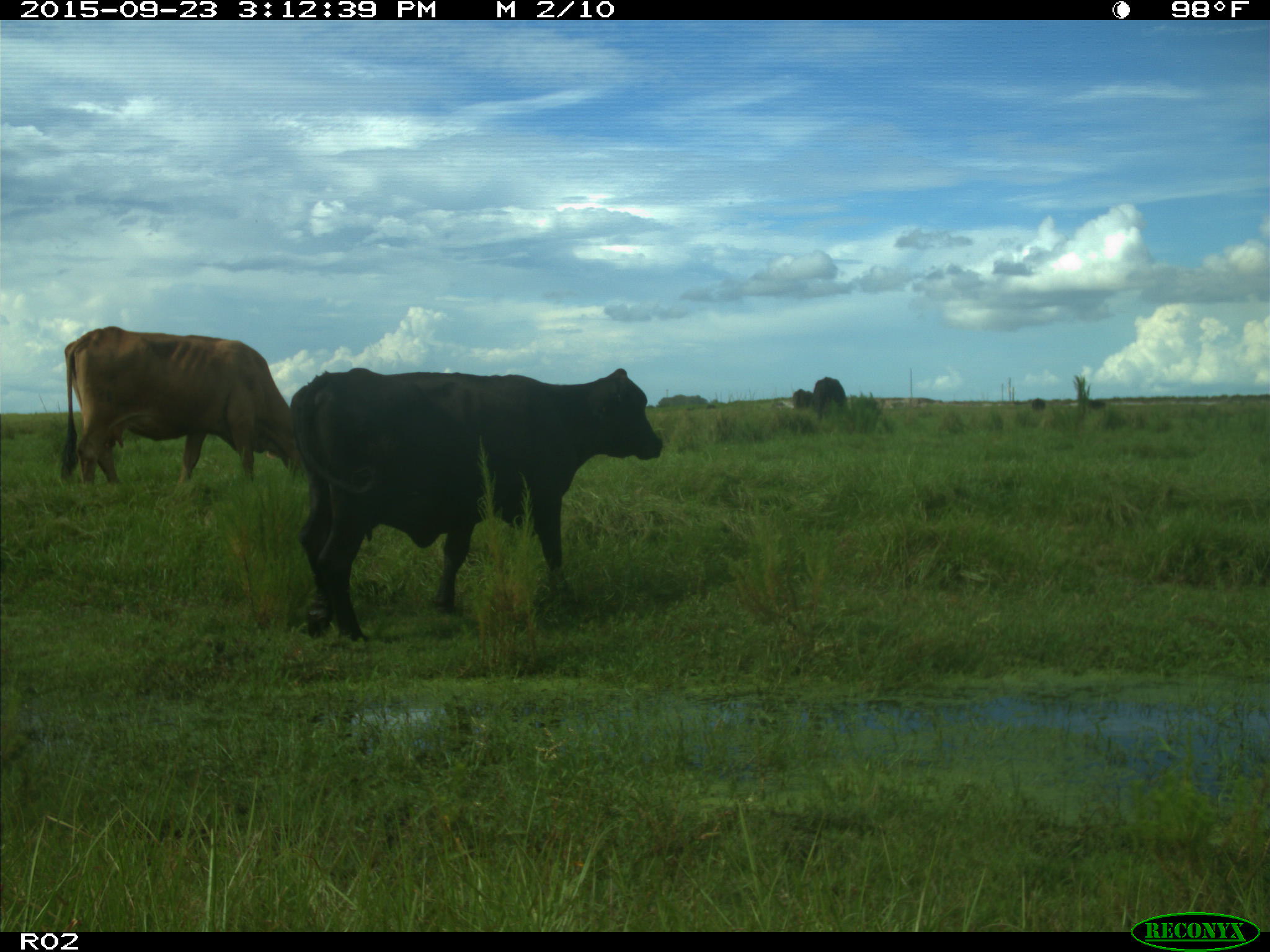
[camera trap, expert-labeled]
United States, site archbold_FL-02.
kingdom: Animalia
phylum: Chordata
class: Mammalia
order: Artiodactyla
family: Bovidae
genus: Bos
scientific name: Bos taurus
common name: domestic cow